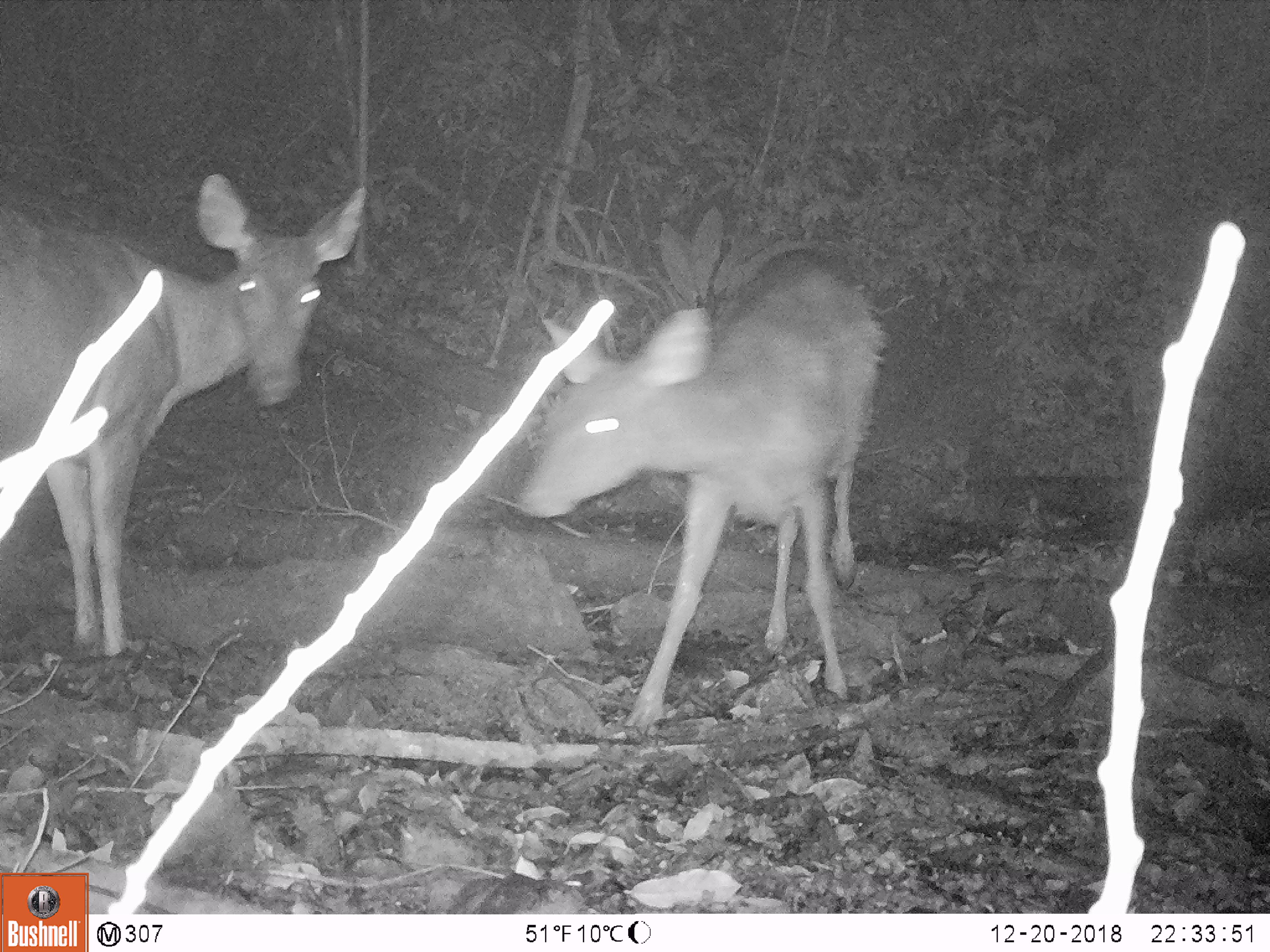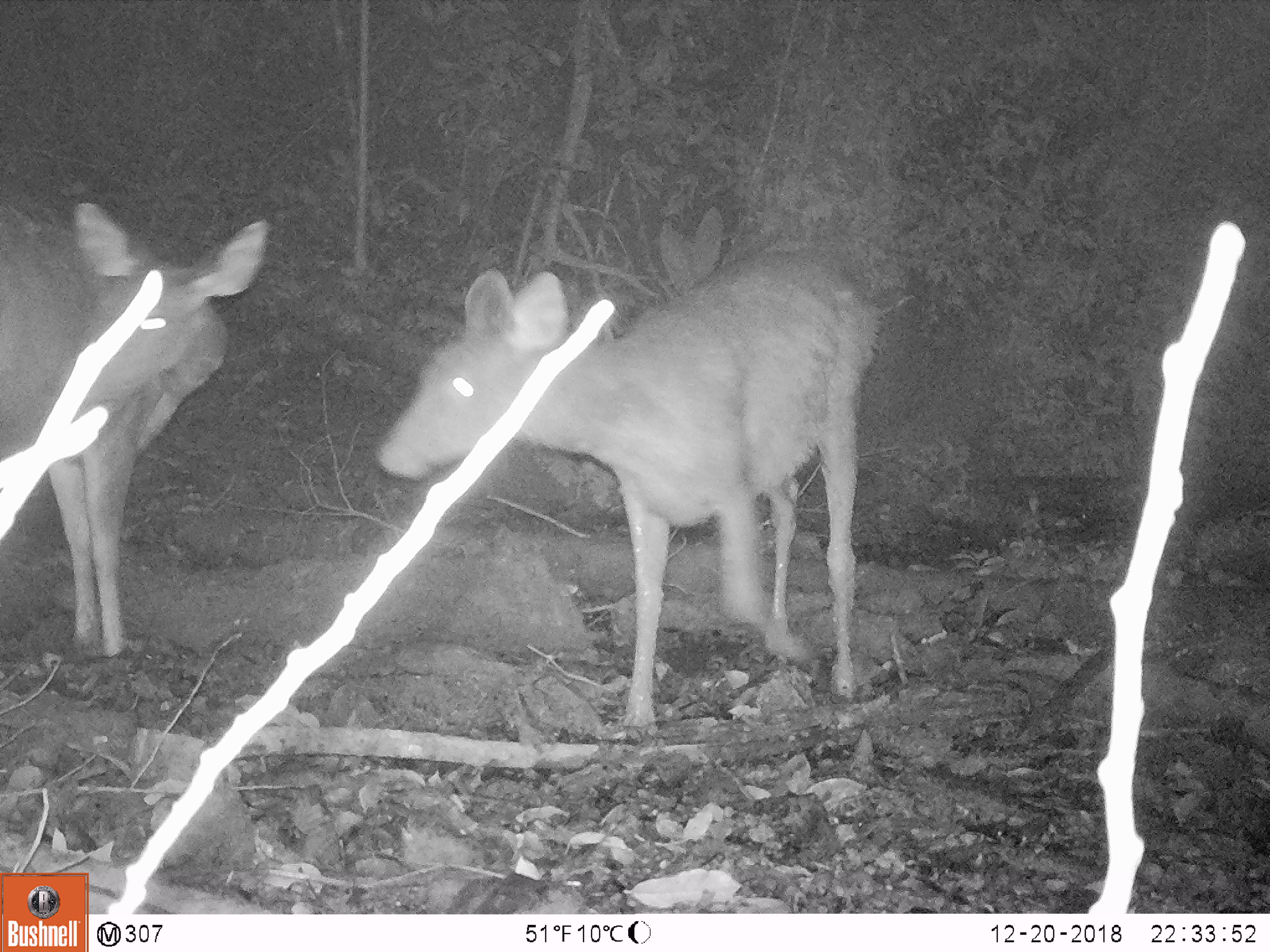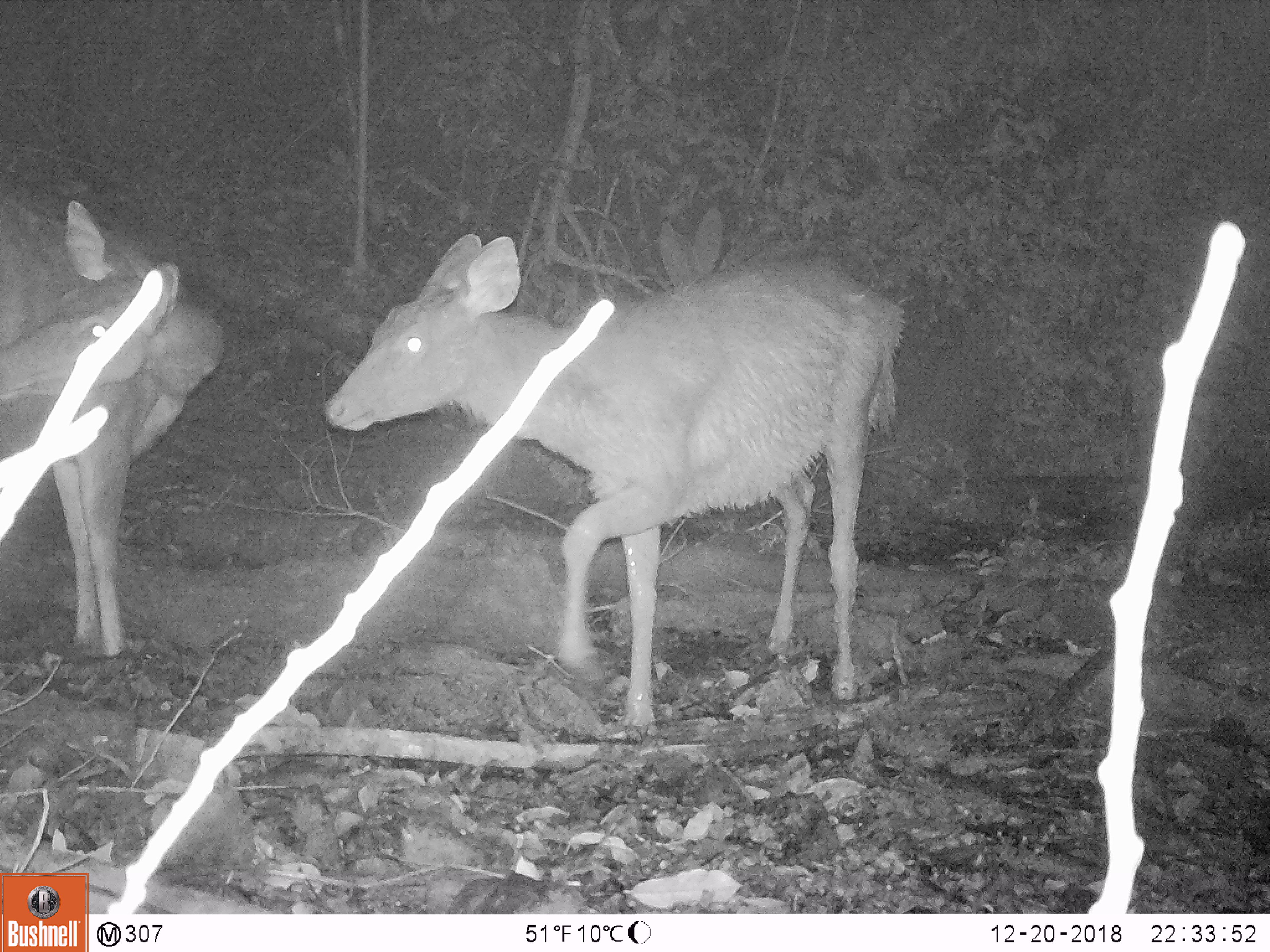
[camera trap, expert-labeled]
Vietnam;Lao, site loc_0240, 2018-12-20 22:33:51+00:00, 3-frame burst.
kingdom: Animalia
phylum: Chordata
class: Mammalia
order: Artiodactyla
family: Cervidae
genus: Rusa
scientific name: Rusa unicolor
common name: sambar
Sambar (Rusa unicolor). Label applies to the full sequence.